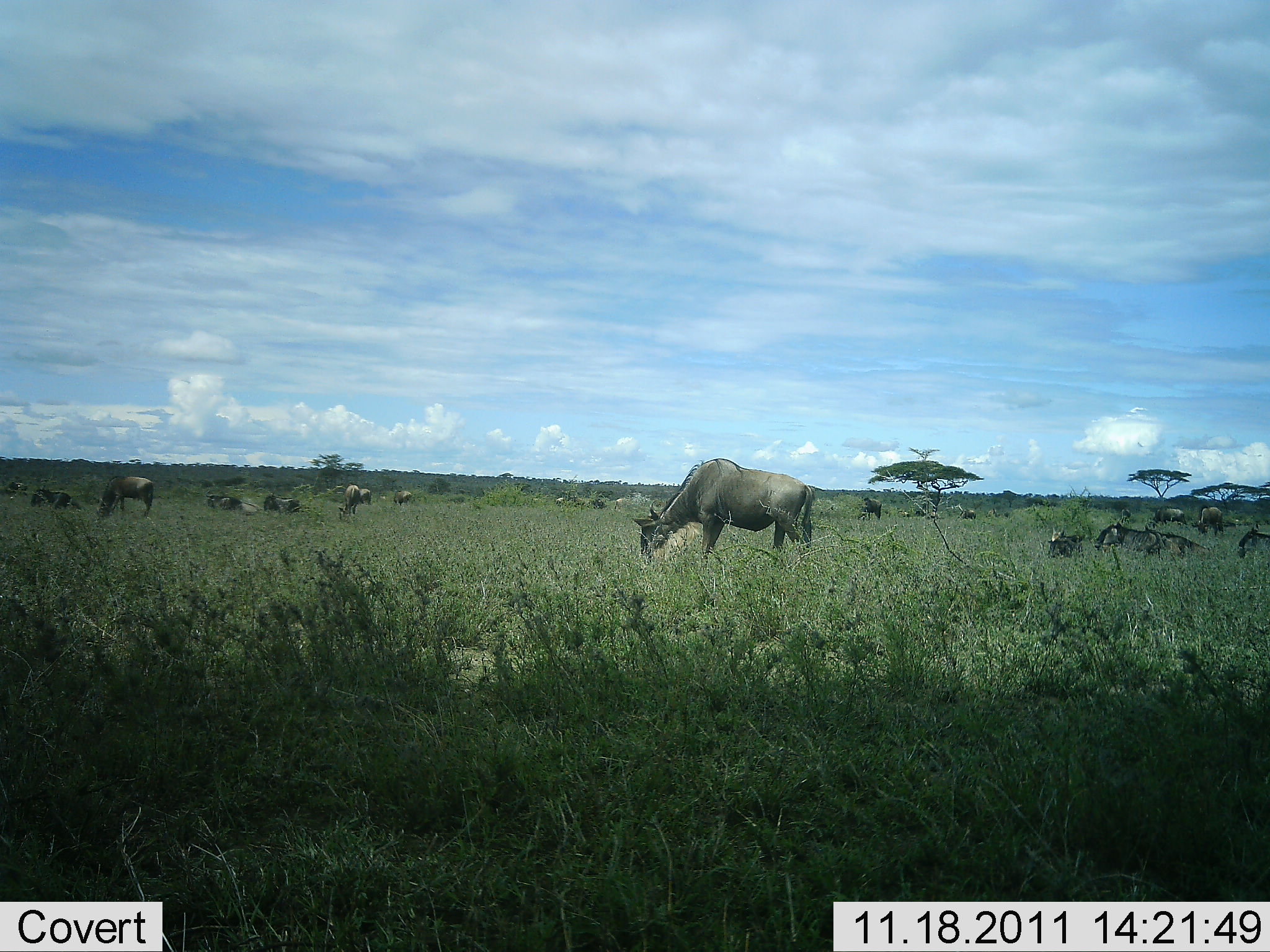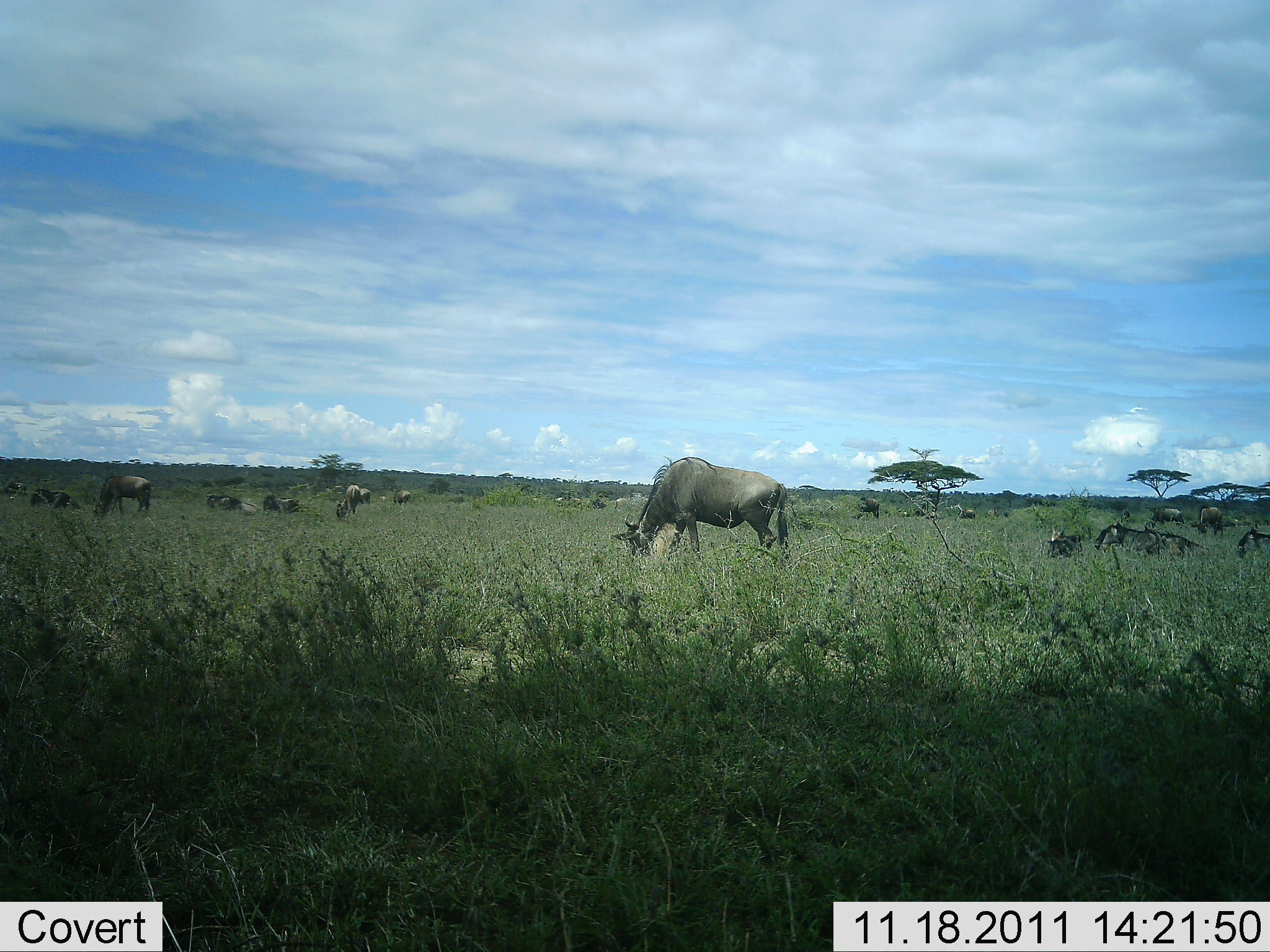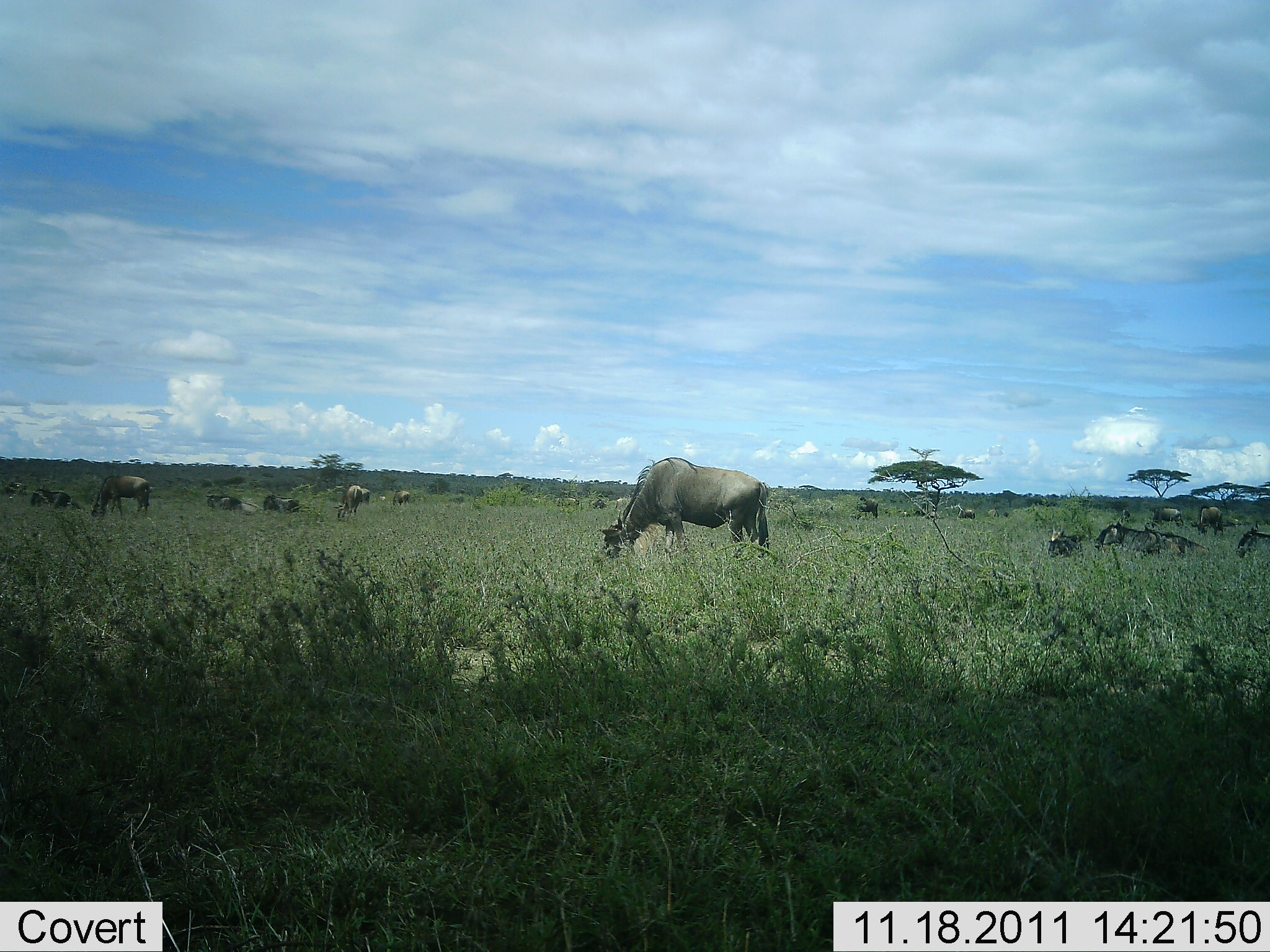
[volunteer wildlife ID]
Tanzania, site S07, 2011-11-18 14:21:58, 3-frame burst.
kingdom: Animalia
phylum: Chordata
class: Mammalia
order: Artiodactyla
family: Bovidae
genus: Connochaetes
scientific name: Connochaetes taurinus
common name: blue wildebeest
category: wildebeest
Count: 11-50.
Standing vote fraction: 35%.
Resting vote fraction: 41%.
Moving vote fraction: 24%.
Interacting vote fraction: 0%.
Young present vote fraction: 0%.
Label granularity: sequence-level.